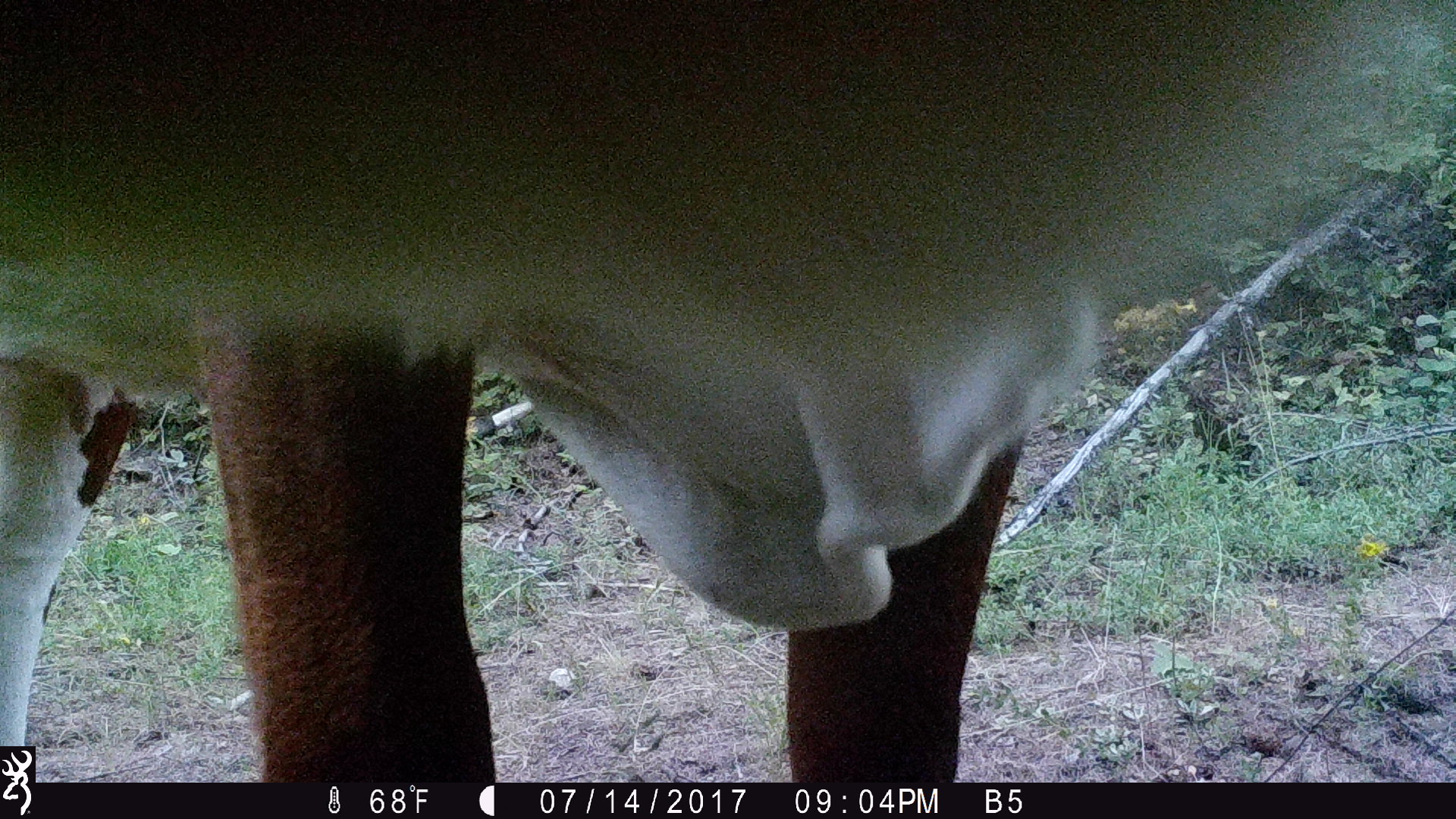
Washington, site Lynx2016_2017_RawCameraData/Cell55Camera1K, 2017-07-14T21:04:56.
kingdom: Animalia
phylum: Chordata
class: Mammalia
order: Artiodactyla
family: Bovidae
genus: Bos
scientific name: Bos taurus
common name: domestic cattle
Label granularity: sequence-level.